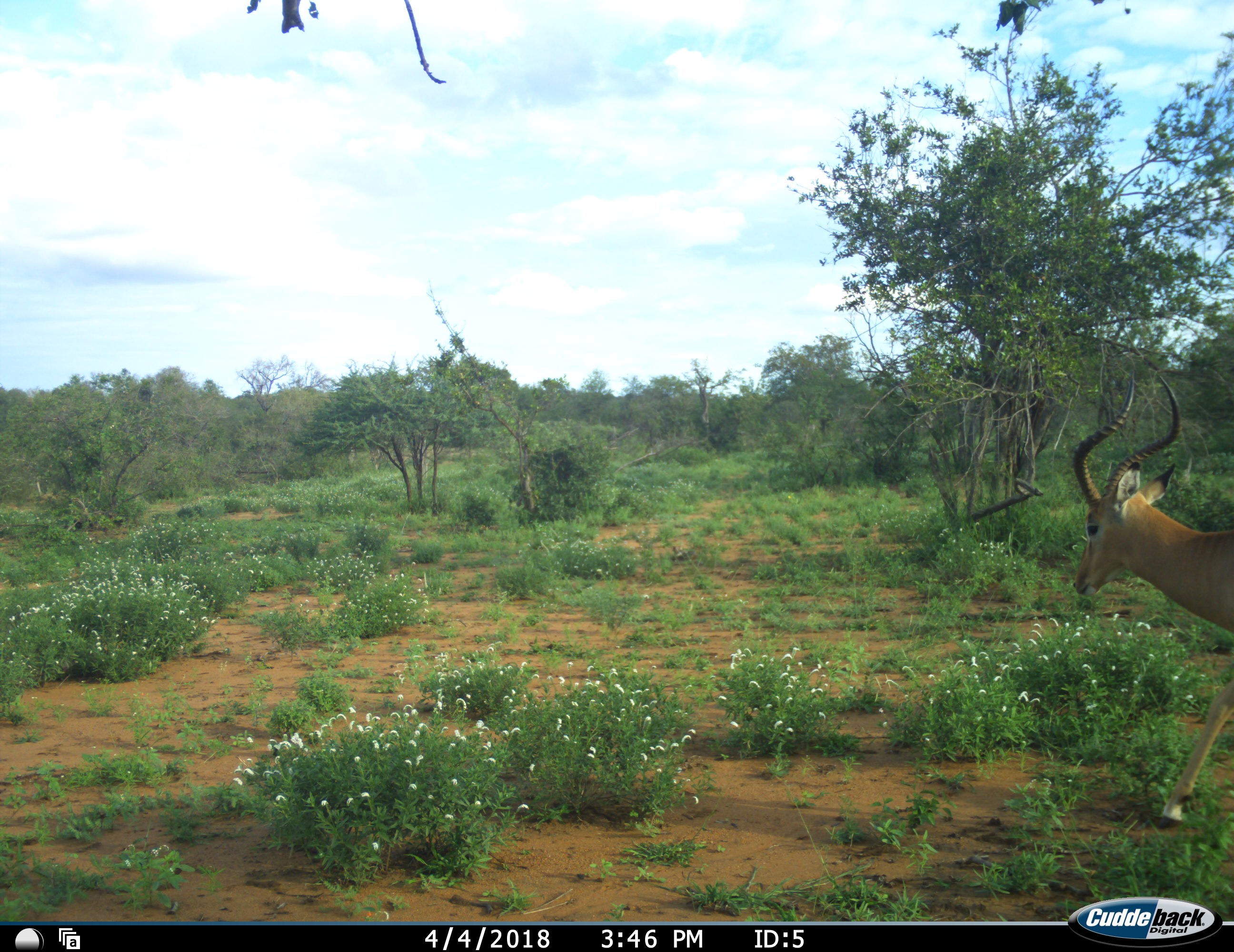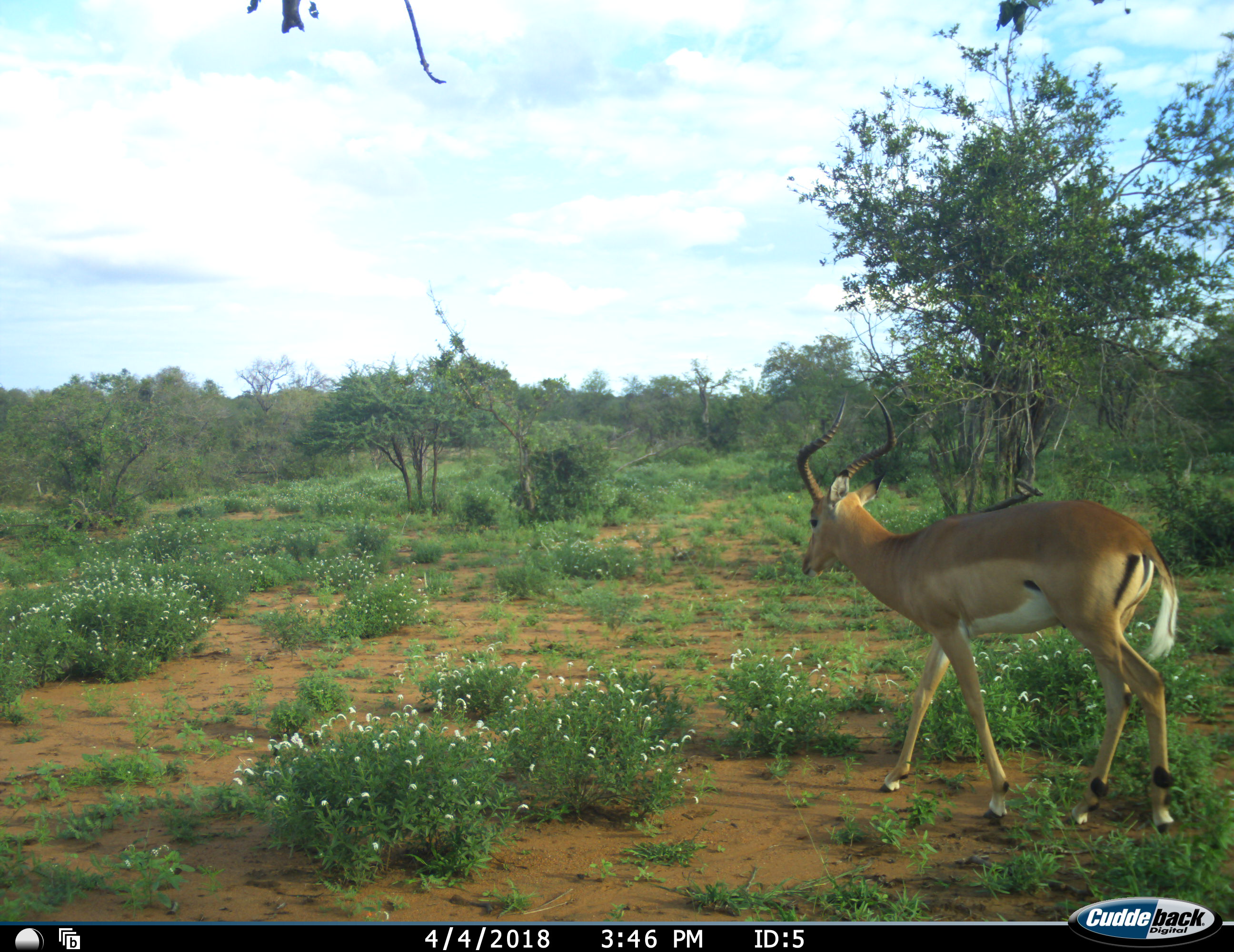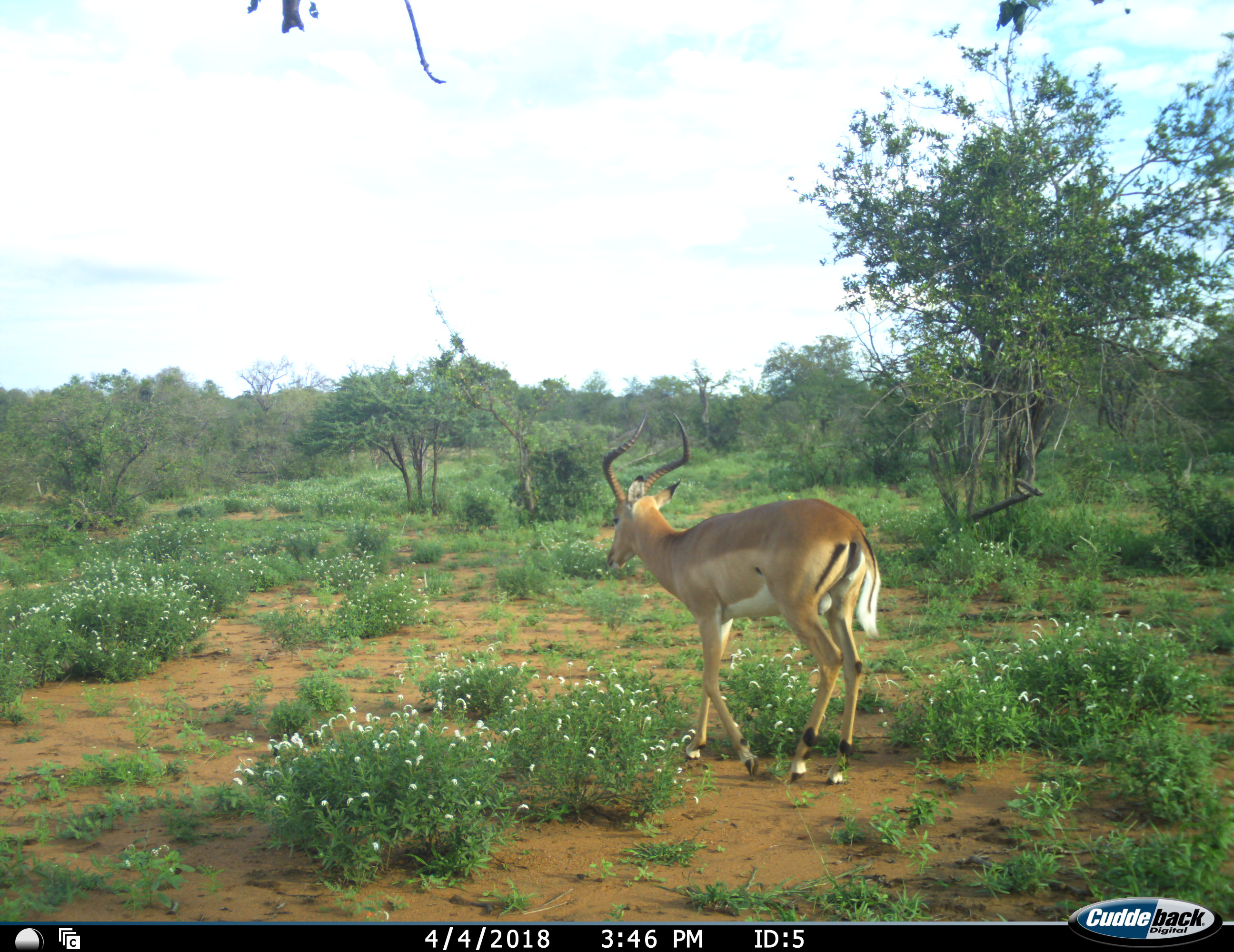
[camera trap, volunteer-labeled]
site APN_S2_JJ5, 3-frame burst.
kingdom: Animalia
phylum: Chordata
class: Mammalia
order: Artiodactyla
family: Bovidae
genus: Aepyceros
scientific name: Aepyceros melampus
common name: impala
Impala (Aepyceros melampus), count 1. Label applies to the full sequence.